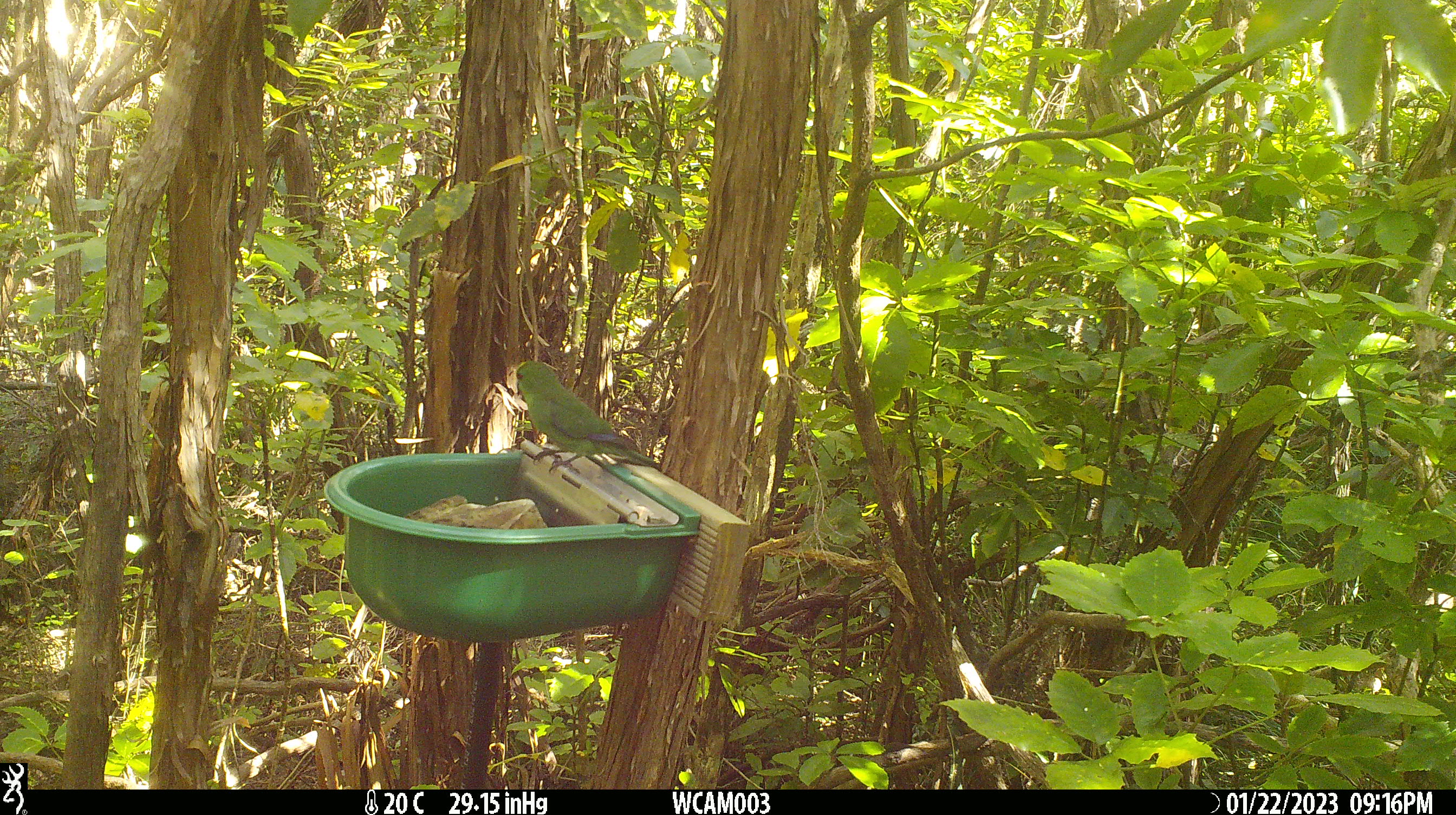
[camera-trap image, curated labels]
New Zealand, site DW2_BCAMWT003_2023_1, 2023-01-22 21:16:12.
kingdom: Animalia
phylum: Chordata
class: Aves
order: Psittaciformes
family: Psittaculidae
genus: Cyanoramphus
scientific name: Cyanoramphus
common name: parakeet